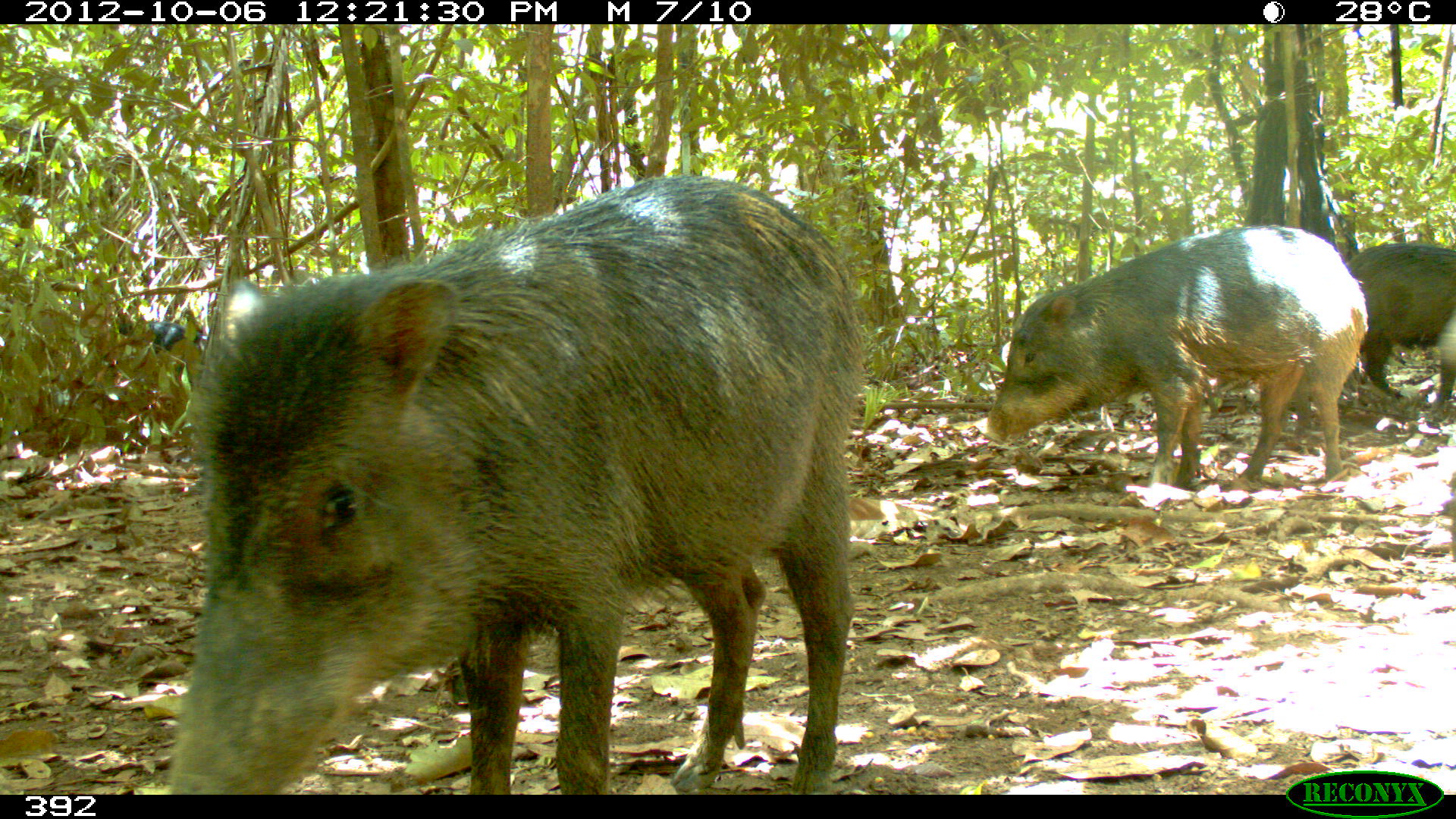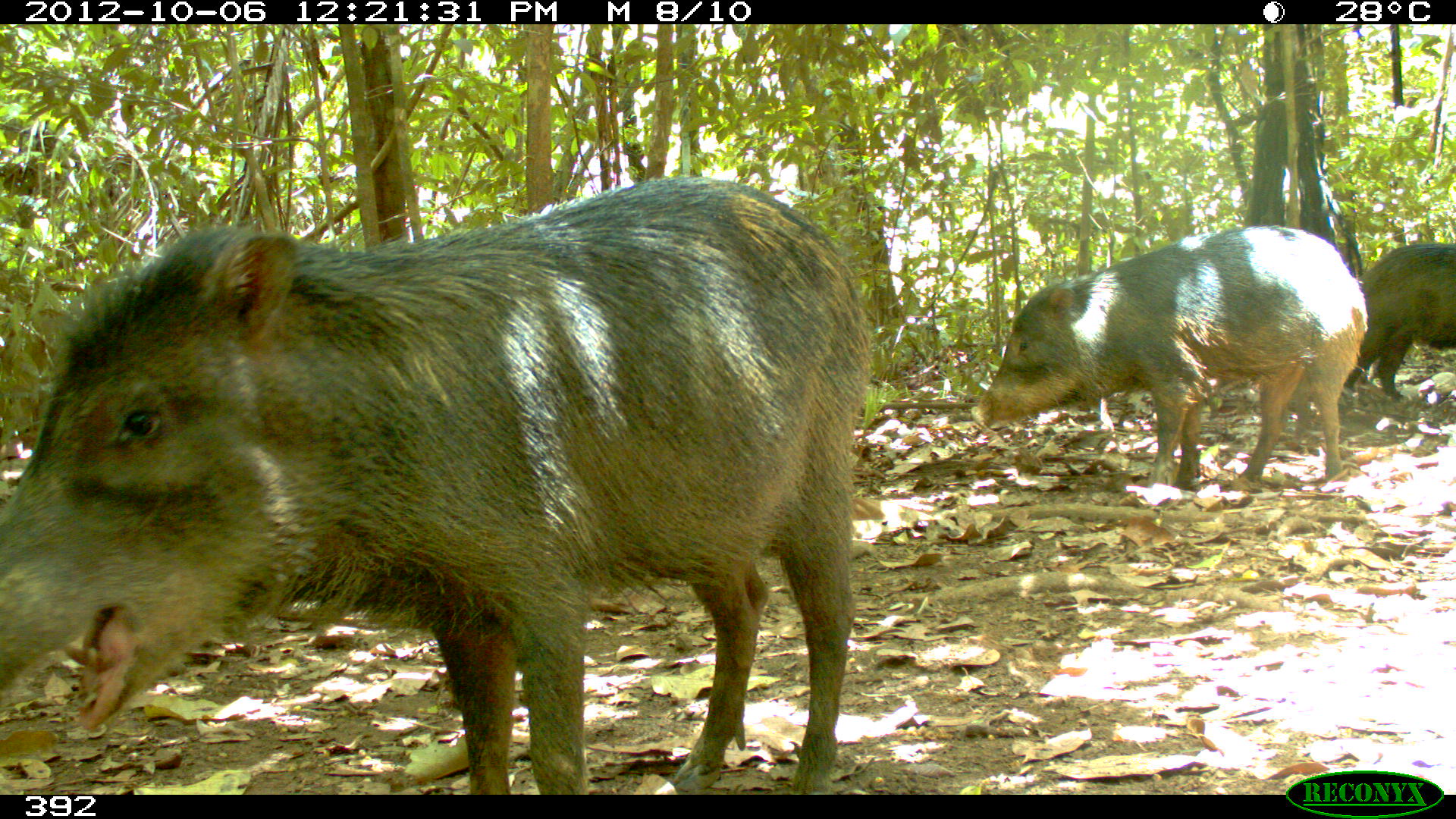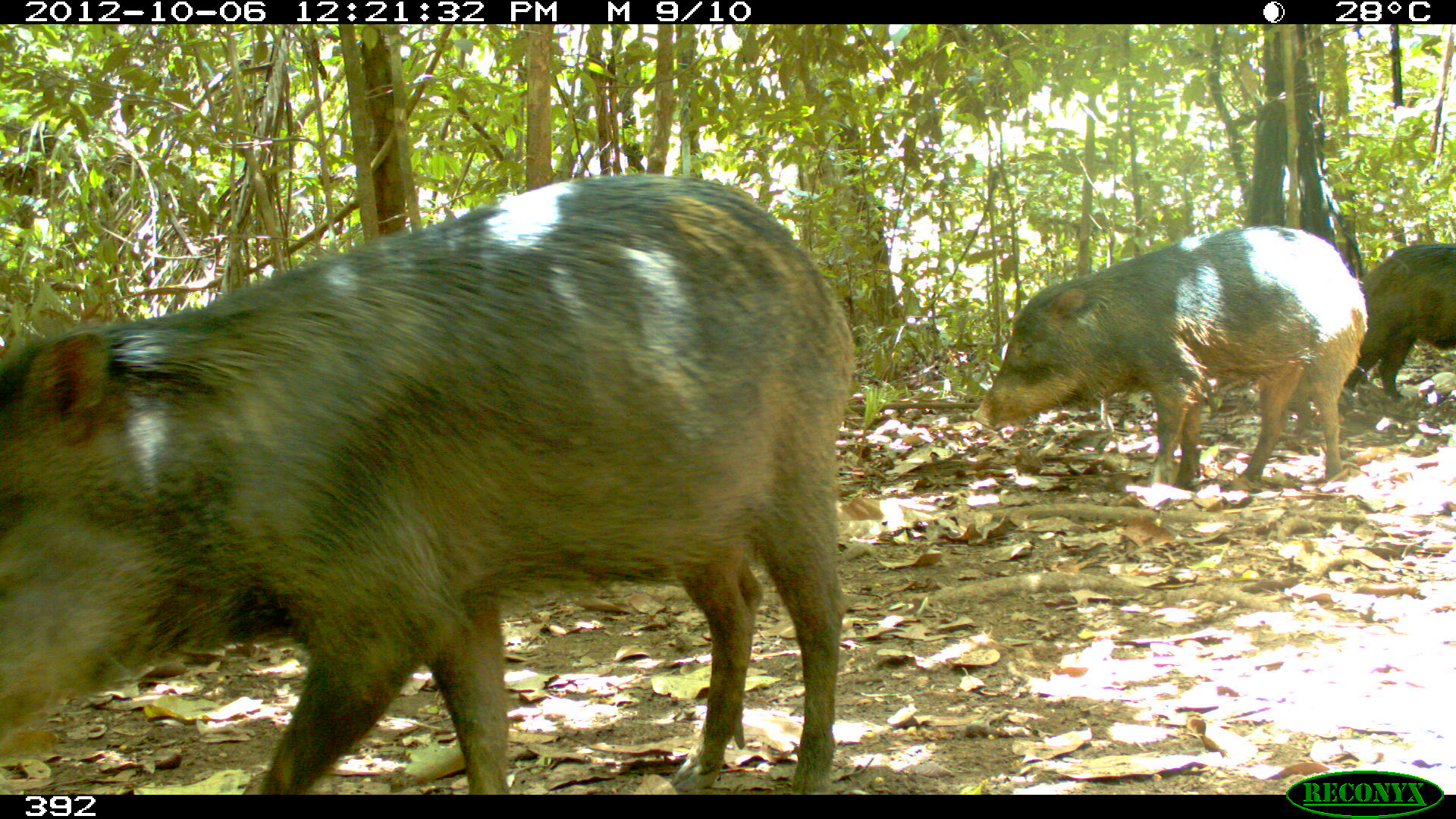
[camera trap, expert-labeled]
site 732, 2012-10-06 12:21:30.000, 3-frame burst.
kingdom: Animalia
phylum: Chordata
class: Mammalia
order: Artiodactyla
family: Tayassuidae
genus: Tayassu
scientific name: Tayassu pecari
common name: white-lipped peccary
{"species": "Tayassu pecari (white-lipped peccary)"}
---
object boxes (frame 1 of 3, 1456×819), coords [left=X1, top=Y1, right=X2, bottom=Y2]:
tayassu pecari: [left=154, top=173, right=863, bottom=794]; [left=982, top=224, right=1363, bottom=485]; [left=1342, top=242, right=1455, bottom=409]